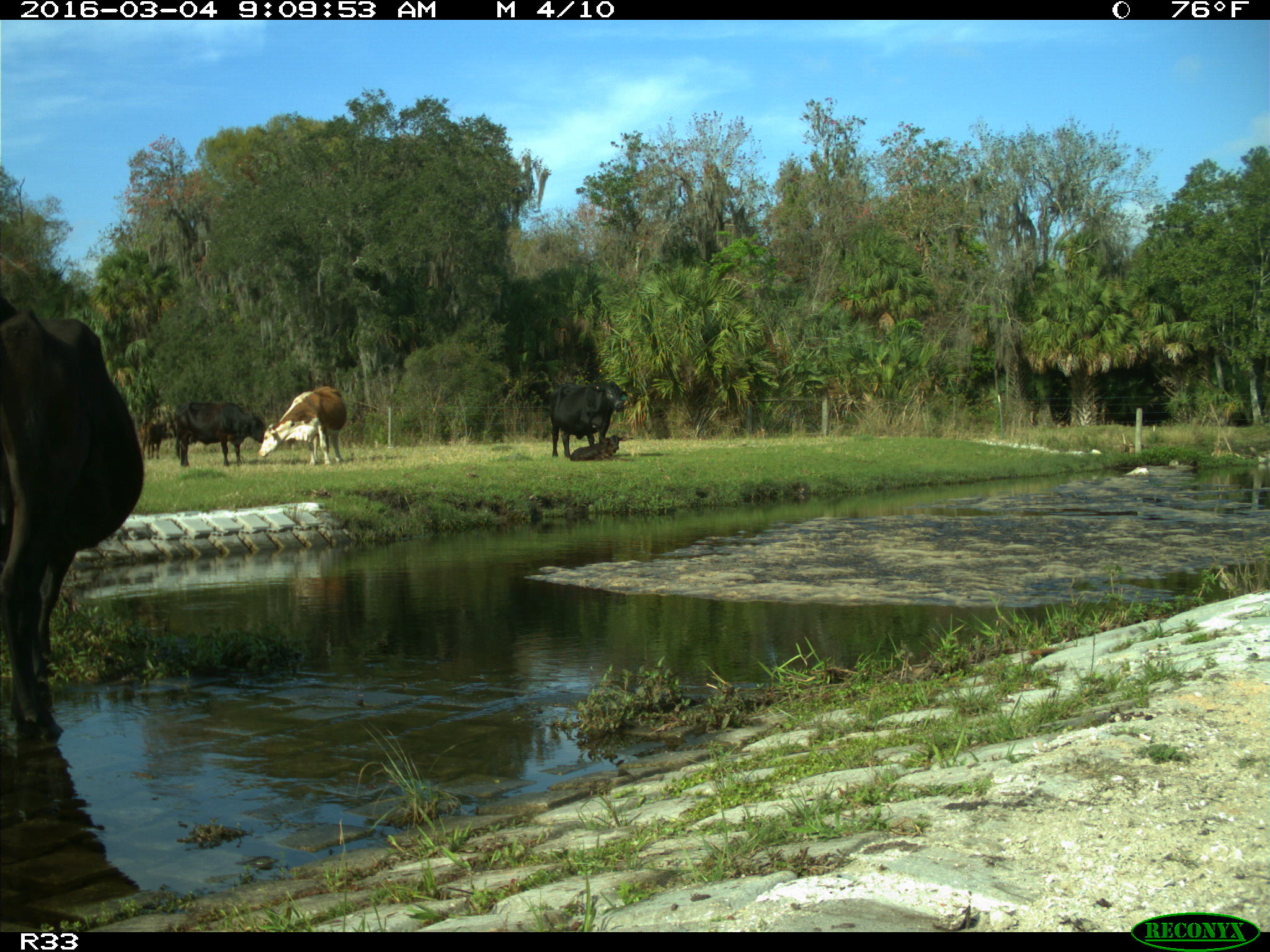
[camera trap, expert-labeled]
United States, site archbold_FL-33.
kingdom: Animalia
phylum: Chordata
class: Mammalia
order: Artiodactyla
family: Bovidae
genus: Bos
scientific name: Bos taurus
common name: domestic cow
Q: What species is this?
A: Bos taurus (domestic cow).